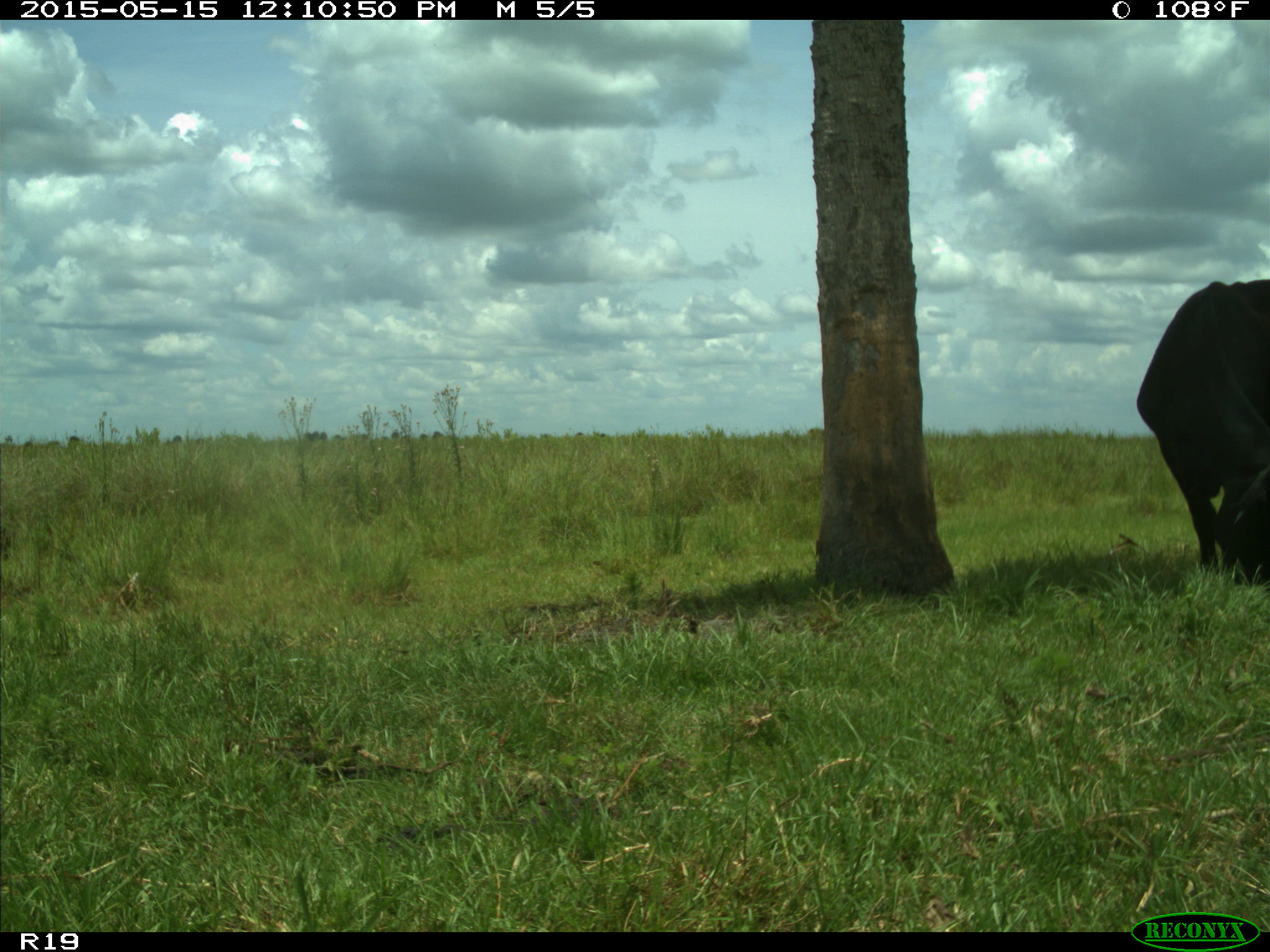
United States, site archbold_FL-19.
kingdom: Animalia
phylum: Chordata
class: Mammalia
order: Artiodactyla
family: Bovidae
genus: Bos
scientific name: Bos taurus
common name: domestic cow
Bos taurus (domestic cow).